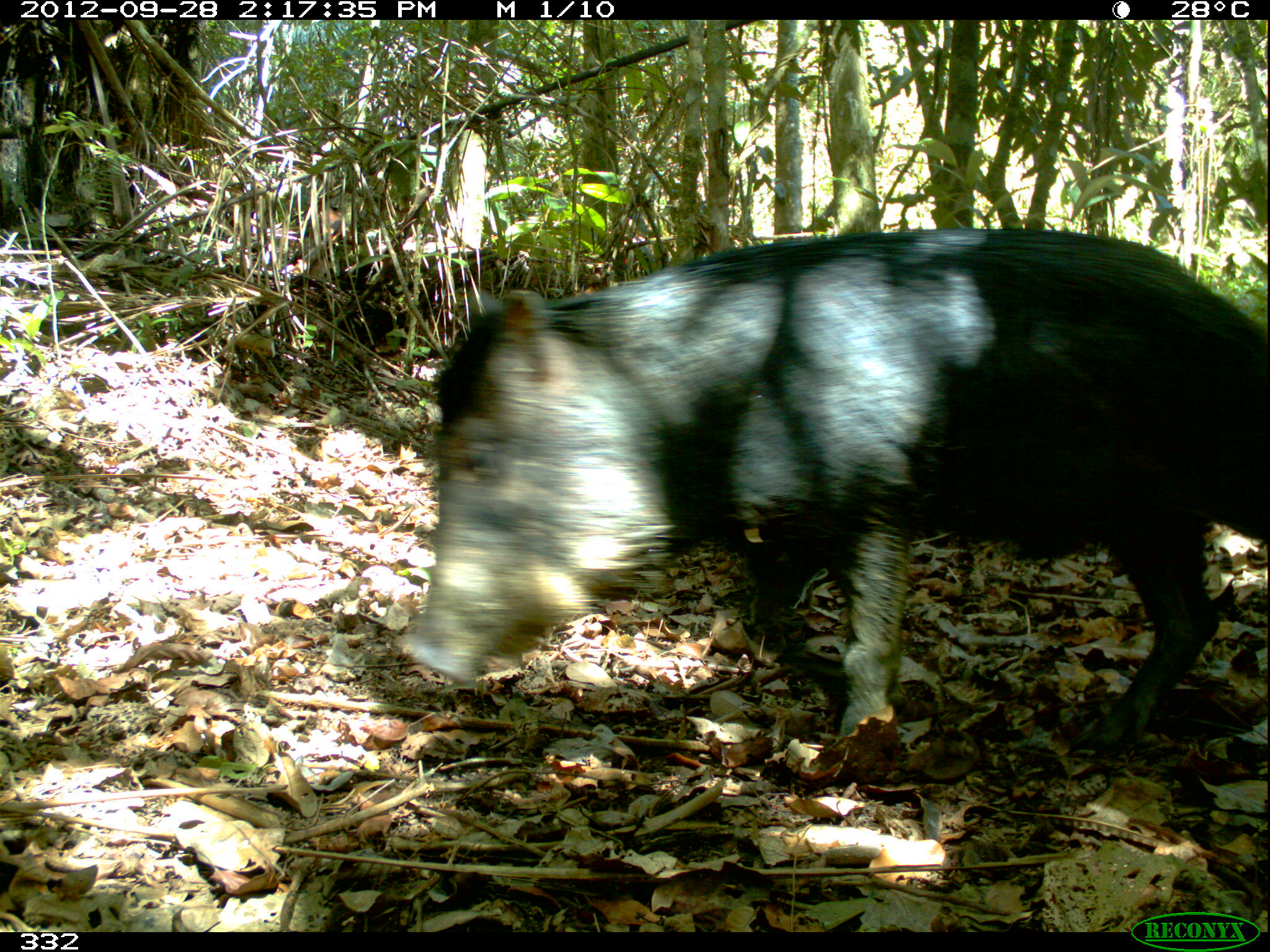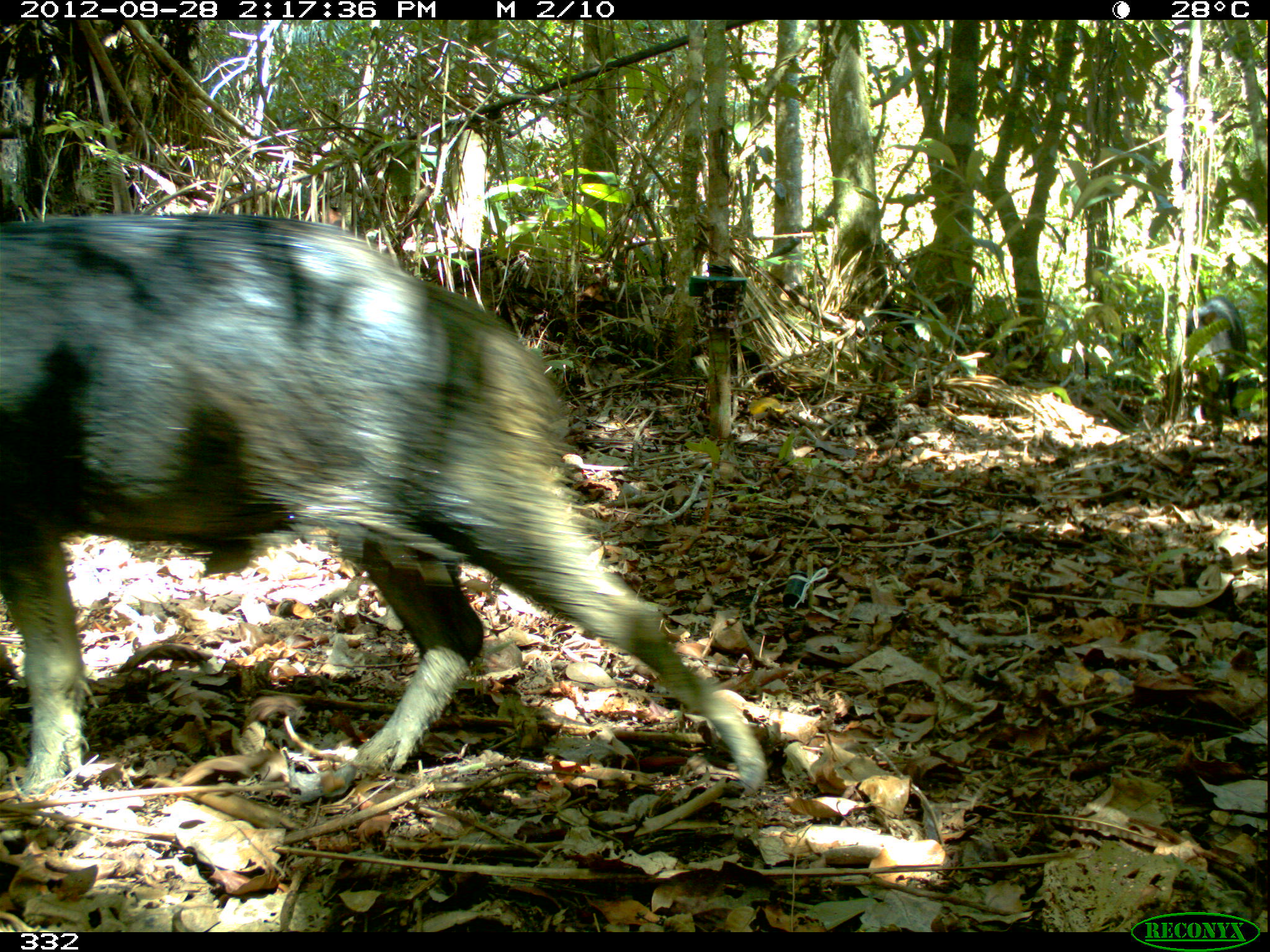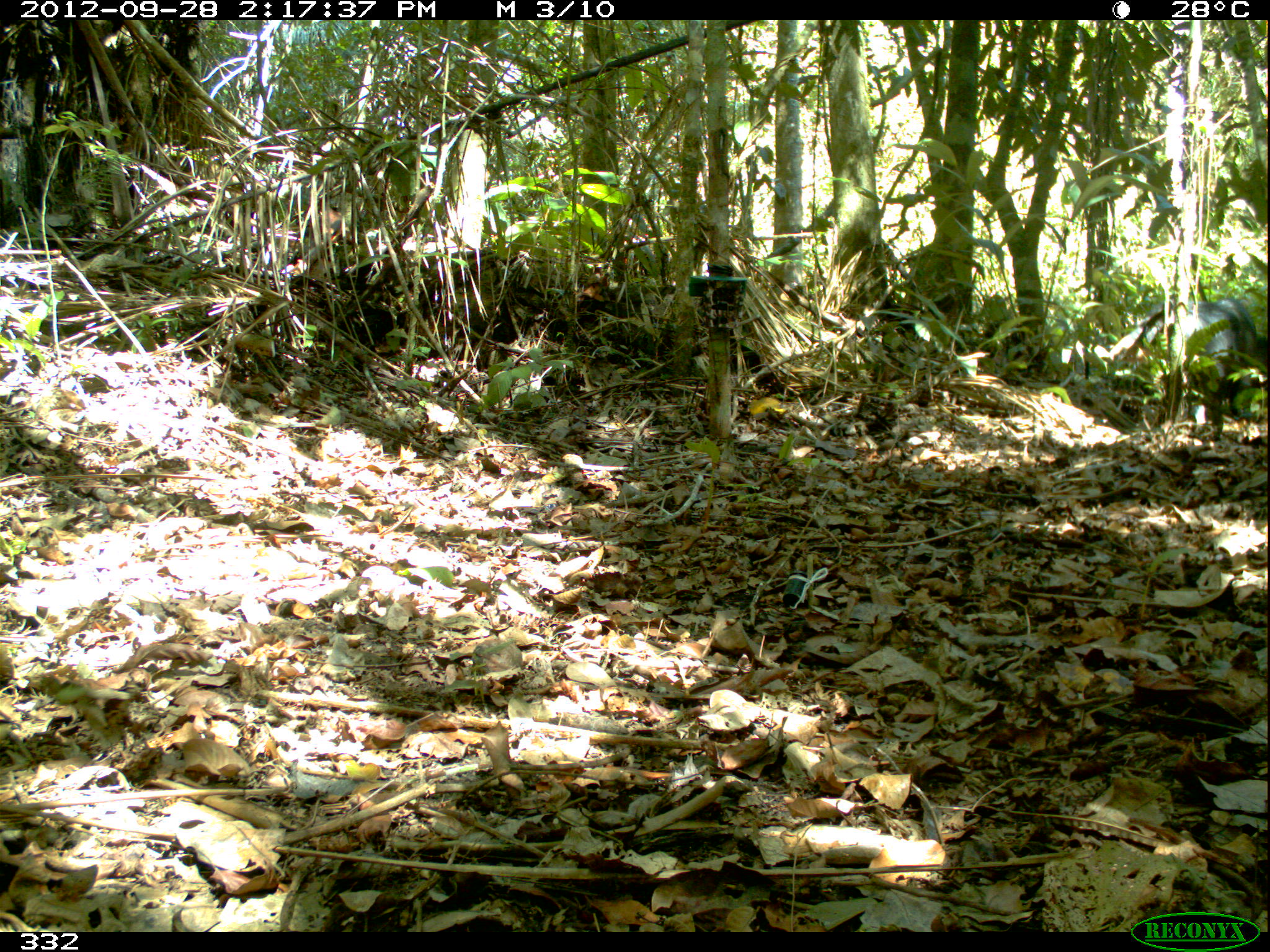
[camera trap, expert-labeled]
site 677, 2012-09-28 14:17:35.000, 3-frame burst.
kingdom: Animalia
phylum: Chordata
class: Mammalia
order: Artiodactyla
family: Tayassuidae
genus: Tayassu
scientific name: Tayassu pecari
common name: white-lipped peccary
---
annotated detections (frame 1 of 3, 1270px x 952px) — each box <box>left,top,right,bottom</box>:
tayassu pecari: <box>399,225,1265,756</box>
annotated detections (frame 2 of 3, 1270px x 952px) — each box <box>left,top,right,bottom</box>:
tayassu pecari: <box>0,214,767,792</box>; <box>1185,295,1247,420</box>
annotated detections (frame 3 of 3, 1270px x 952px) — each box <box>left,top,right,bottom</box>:
tayassu pecari: <box>1104,296,1243,438</box>; <box>1212,291,1268,419</box>